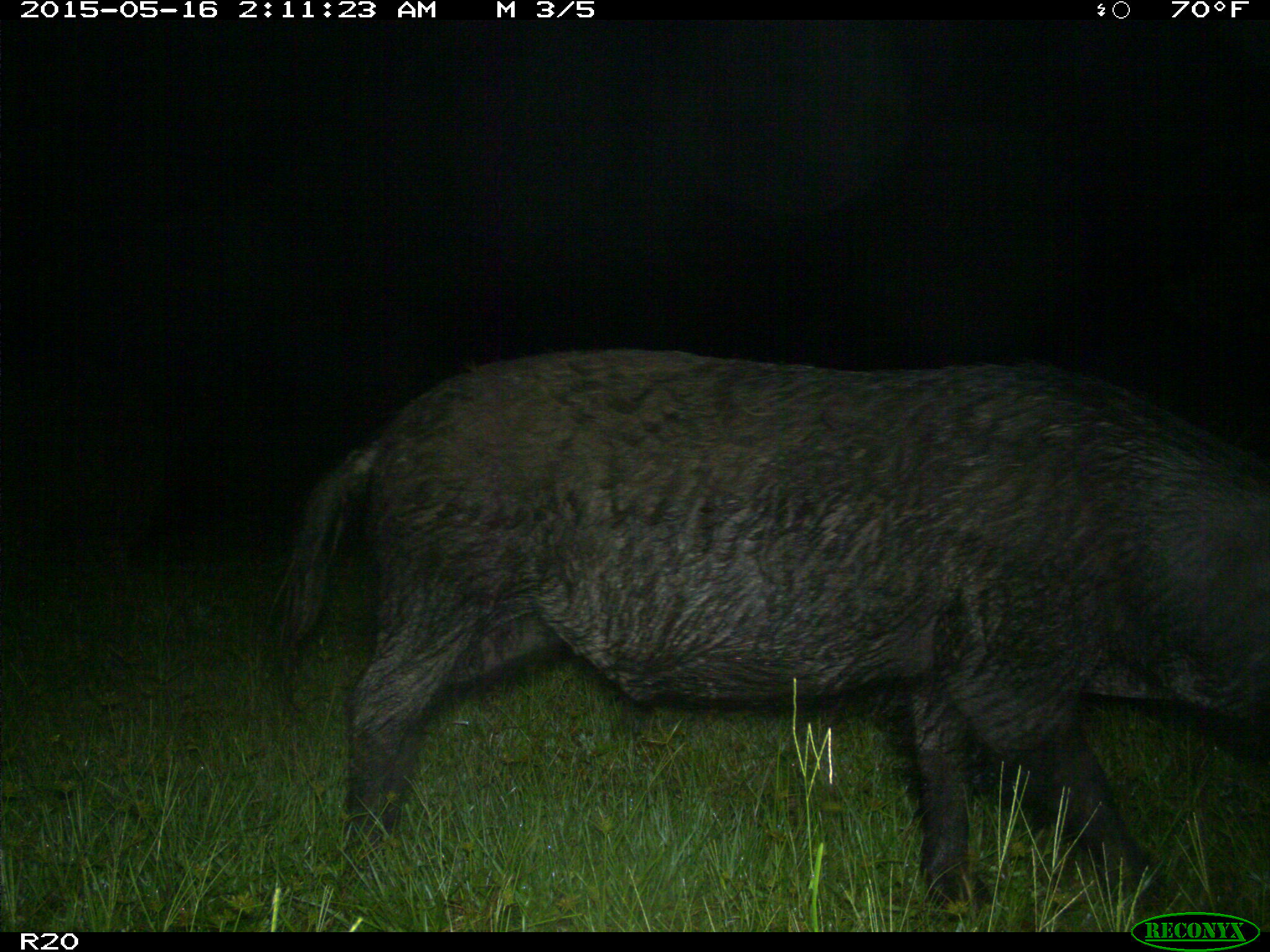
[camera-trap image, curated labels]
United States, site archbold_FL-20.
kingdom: Animalia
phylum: Chordata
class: Mammalia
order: Artiodactyla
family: Suidae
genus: Sus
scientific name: Sus scrofa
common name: wild boar